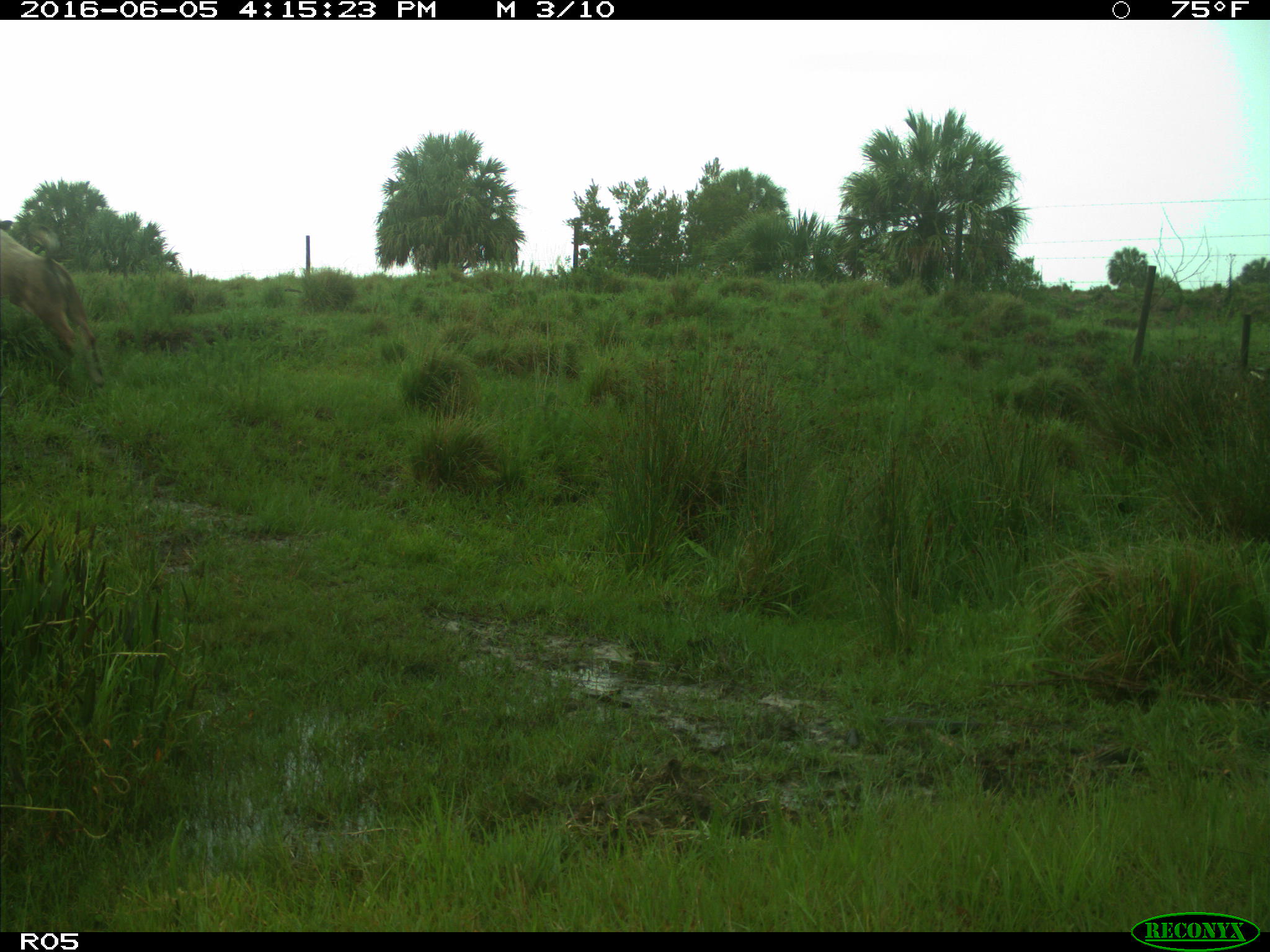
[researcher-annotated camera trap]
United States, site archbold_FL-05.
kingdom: Animalia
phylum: Chordata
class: Mammalia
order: Artiodactyla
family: Bovidae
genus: Bos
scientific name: Bos taurus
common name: domestic cow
Bos taurus (domestic cow).